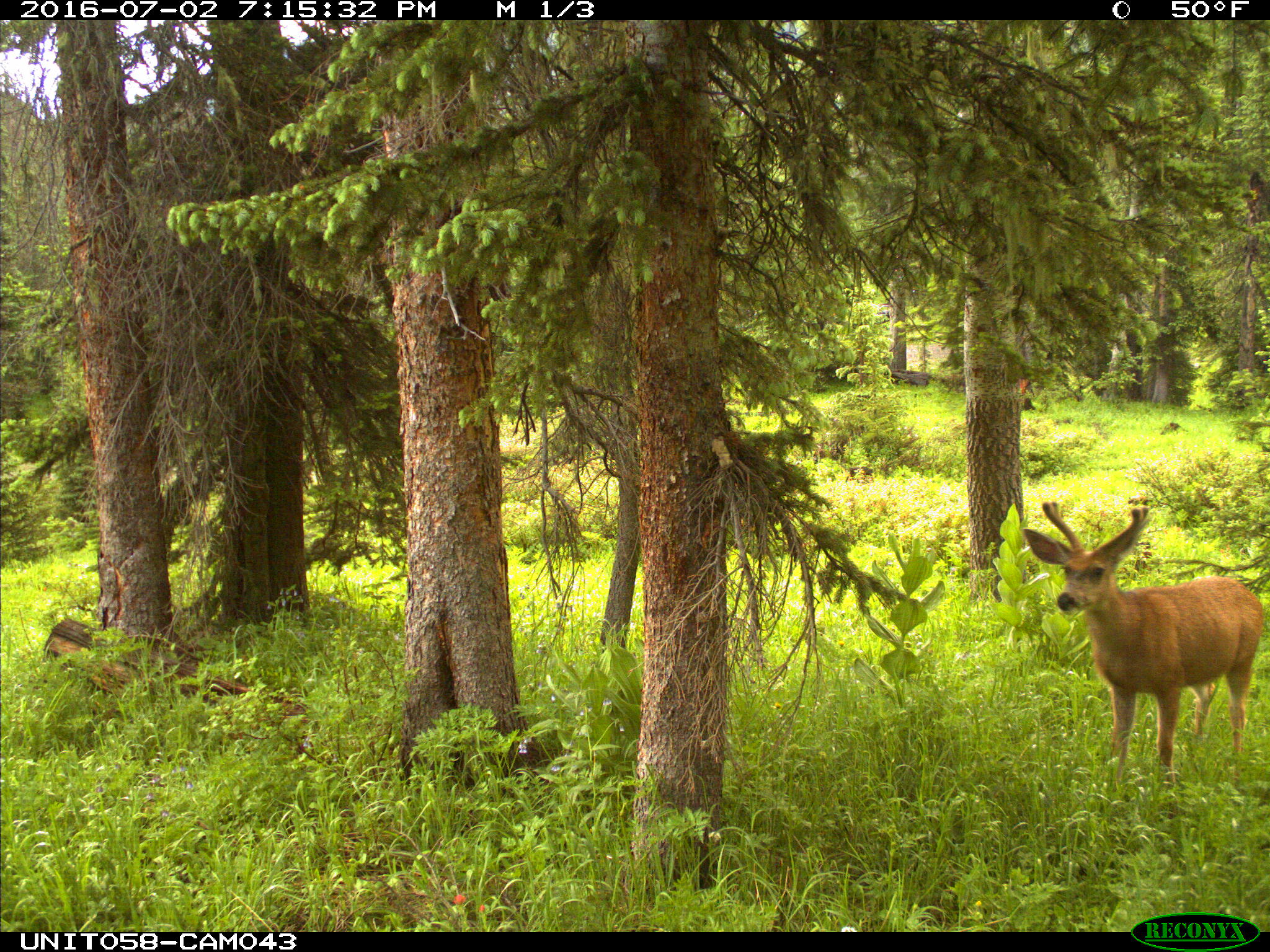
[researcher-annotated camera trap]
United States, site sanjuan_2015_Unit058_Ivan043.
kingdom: Animalia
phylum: Chordata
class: Mammalia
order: Artiodactyla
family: Cervidae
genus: Odocoileus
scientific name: Odocoileus hemionus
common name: mule deer